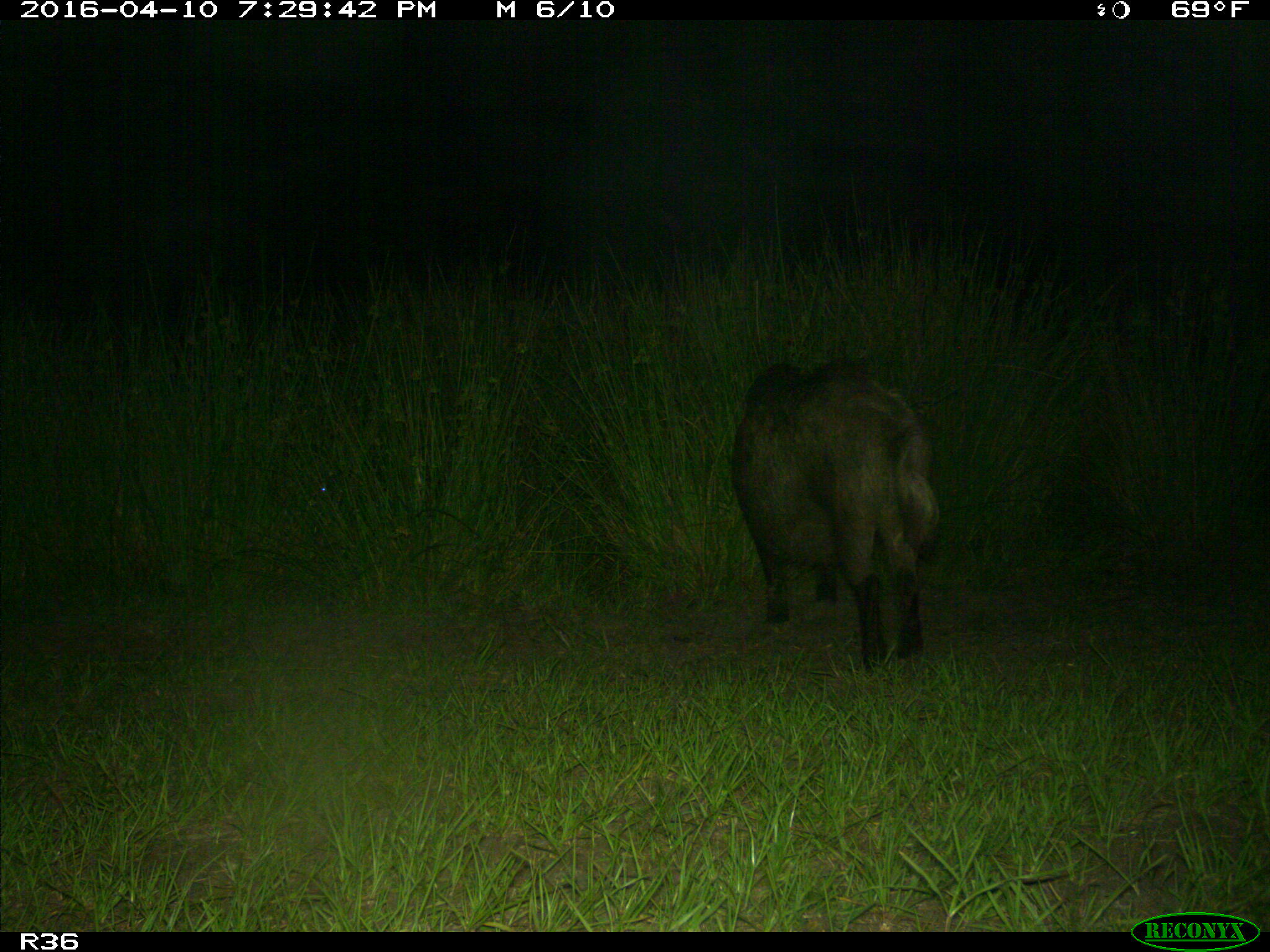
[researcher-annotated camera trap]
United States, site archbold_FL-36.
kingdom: Animalia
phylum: Chordata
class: Mammalia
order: Artiodactyla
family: Suidae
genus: Sus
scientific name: Sus scrofa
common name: wild boar